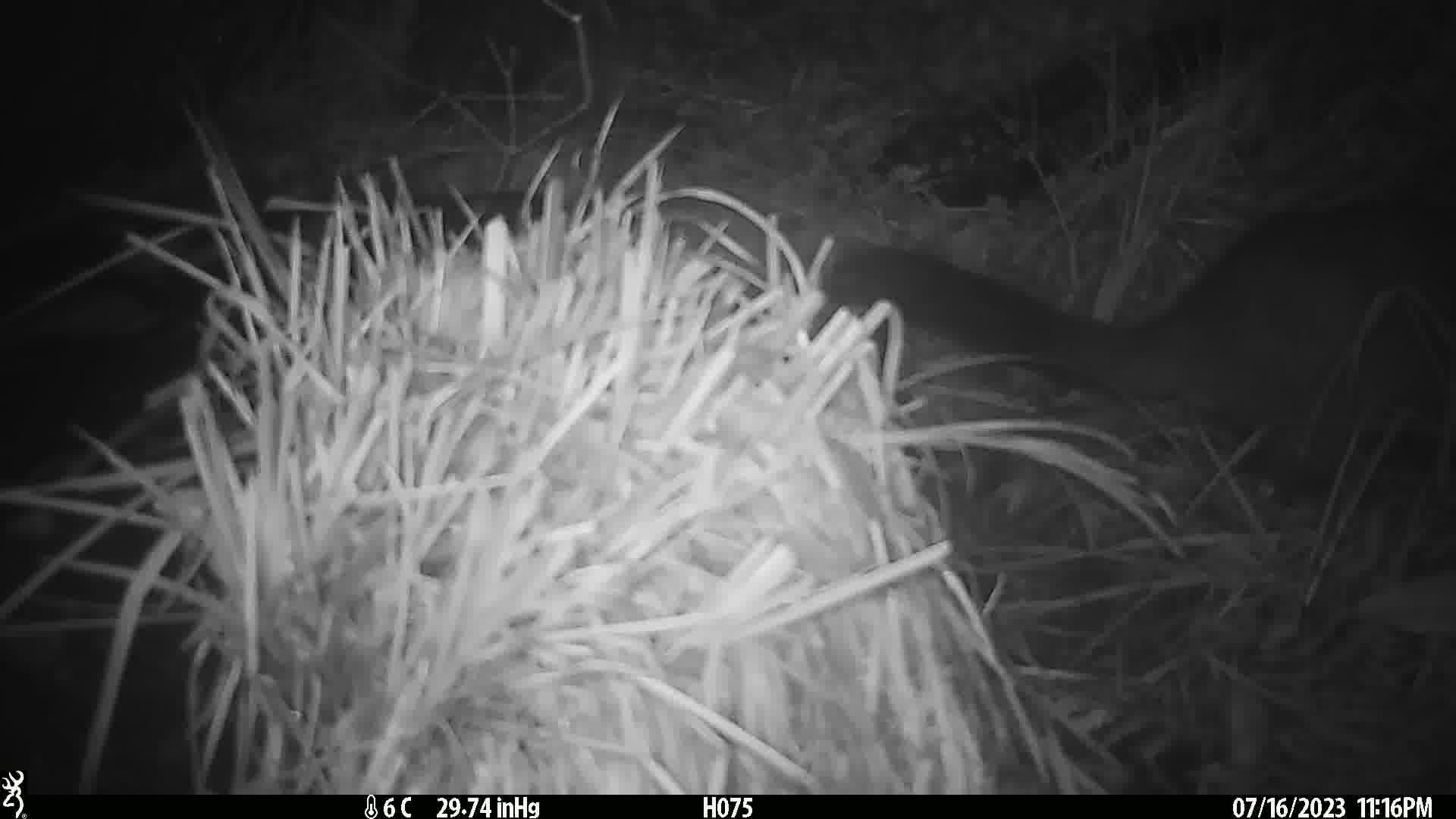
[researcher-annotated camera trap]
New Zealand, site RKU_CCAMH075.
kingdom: Animalia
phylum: Chordata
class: Mammalia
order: Diprotodontia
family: Phalangeridae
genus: Trichosurus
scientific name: Trichosurus vulpecula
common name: common brushtail possum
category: possum